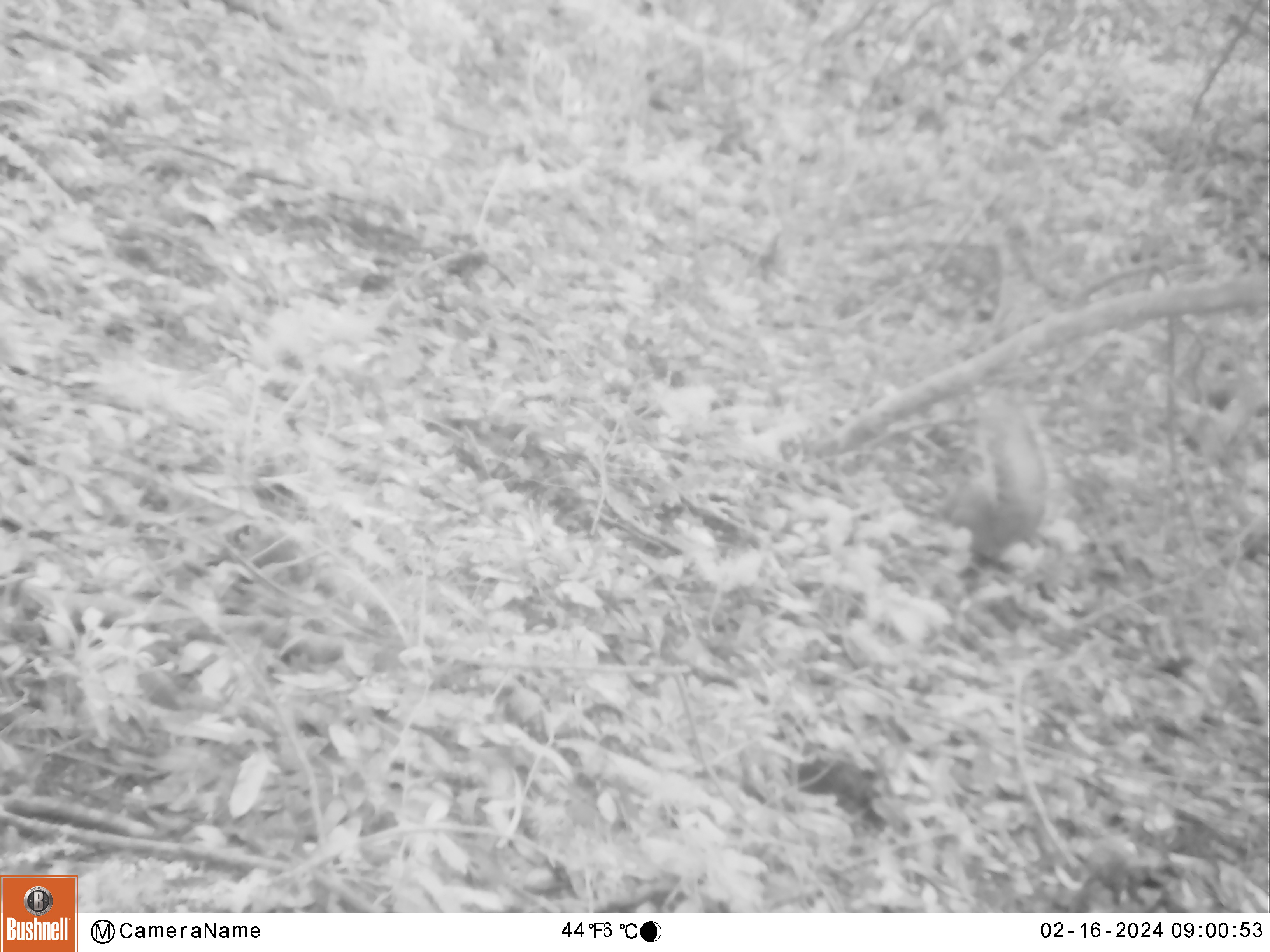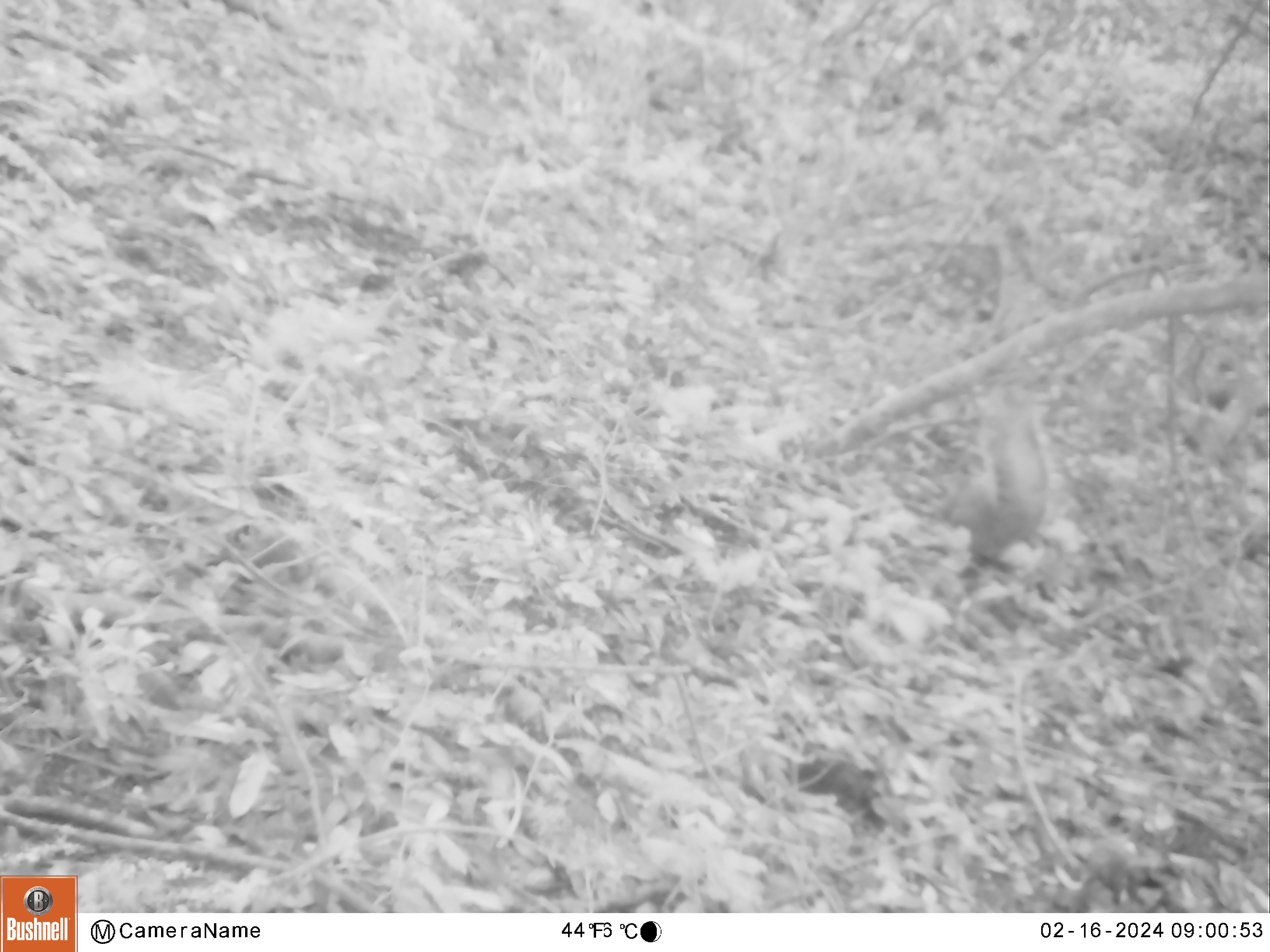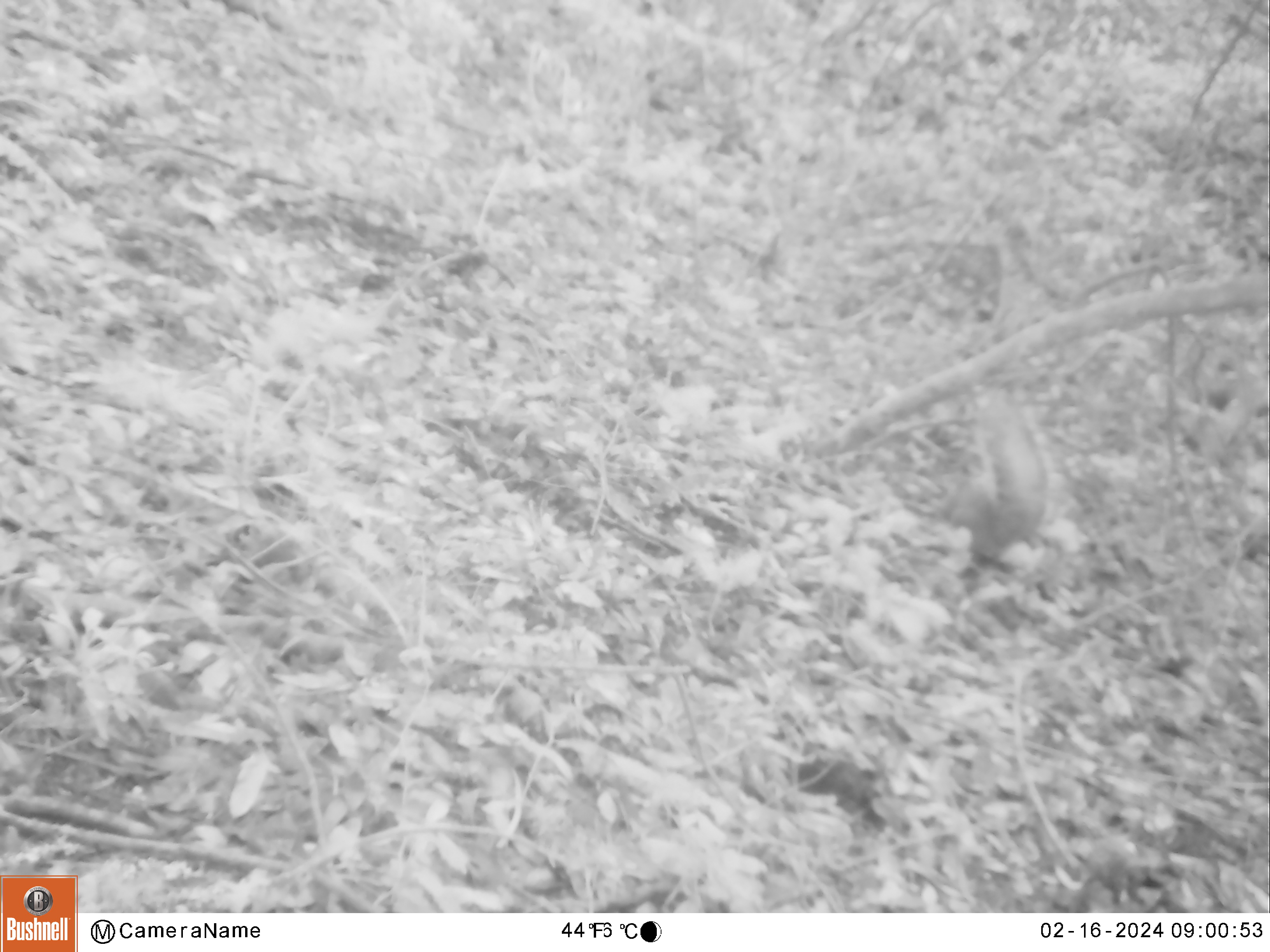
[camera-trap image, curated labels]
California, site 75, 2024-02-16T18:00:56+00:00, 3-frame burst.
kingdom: Animalia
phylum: Chordata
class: Mammalia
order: Rodentia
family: Sciuridae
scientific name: Sciuridae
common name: squirrel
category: unknown squirrel